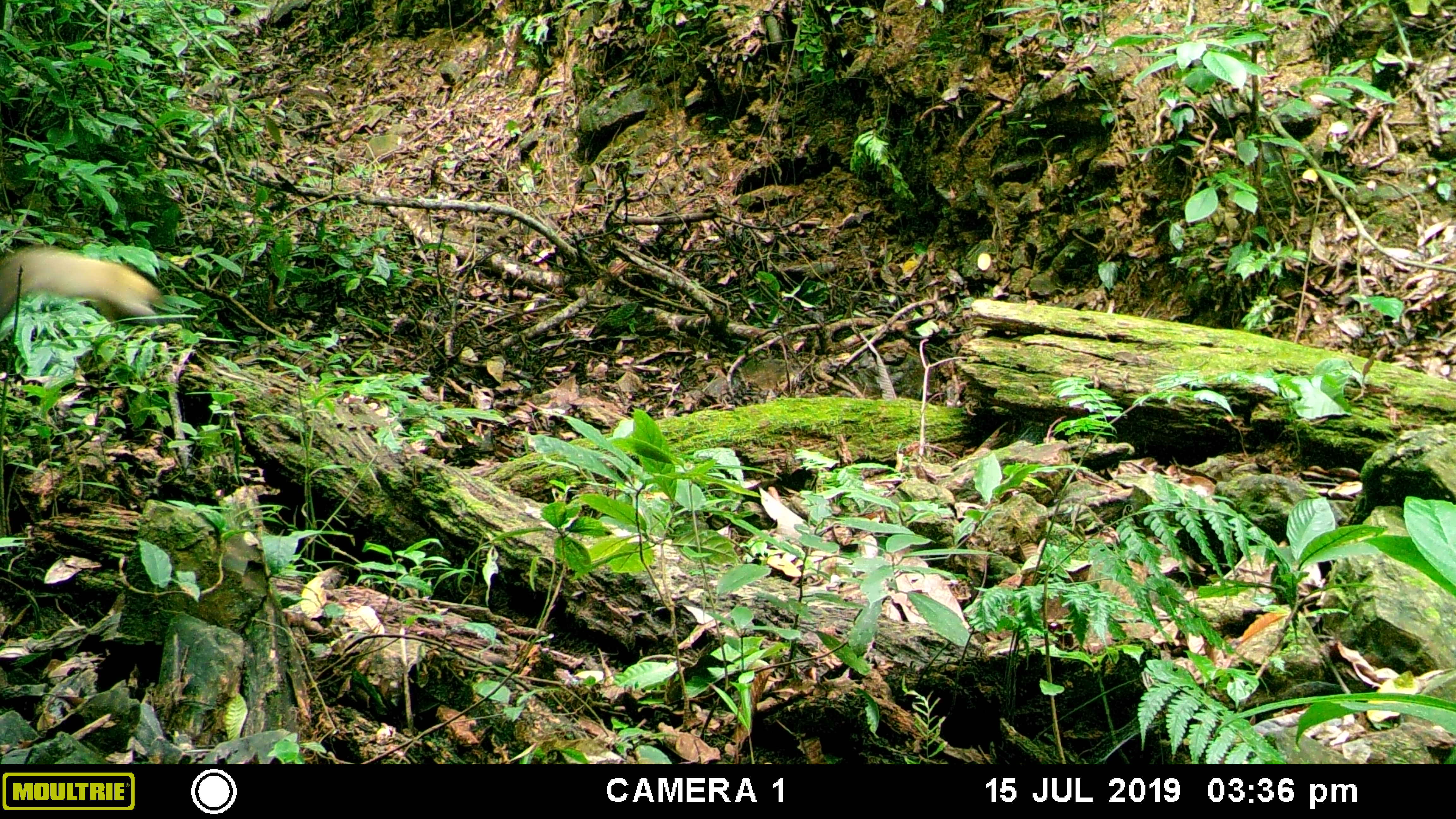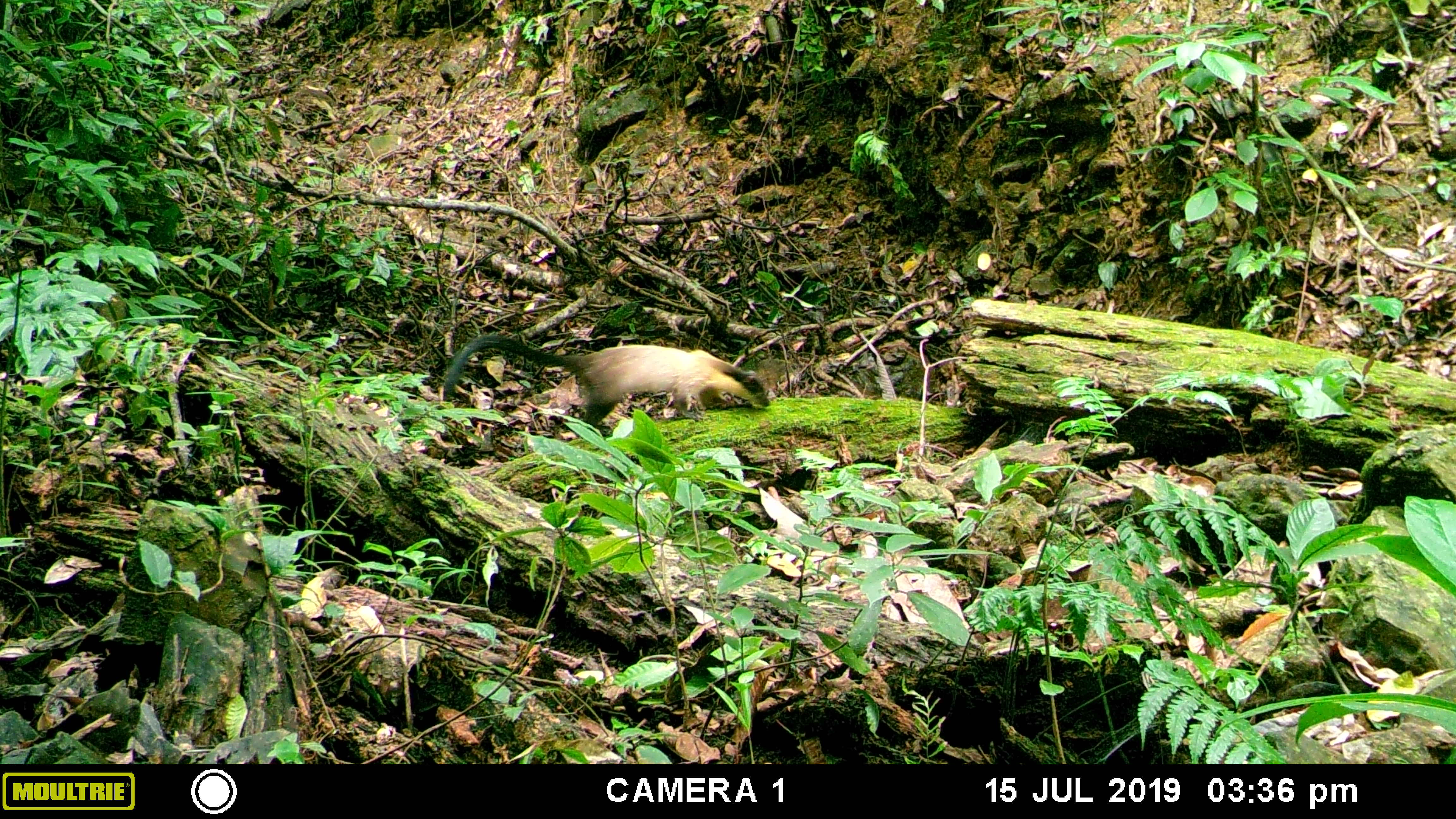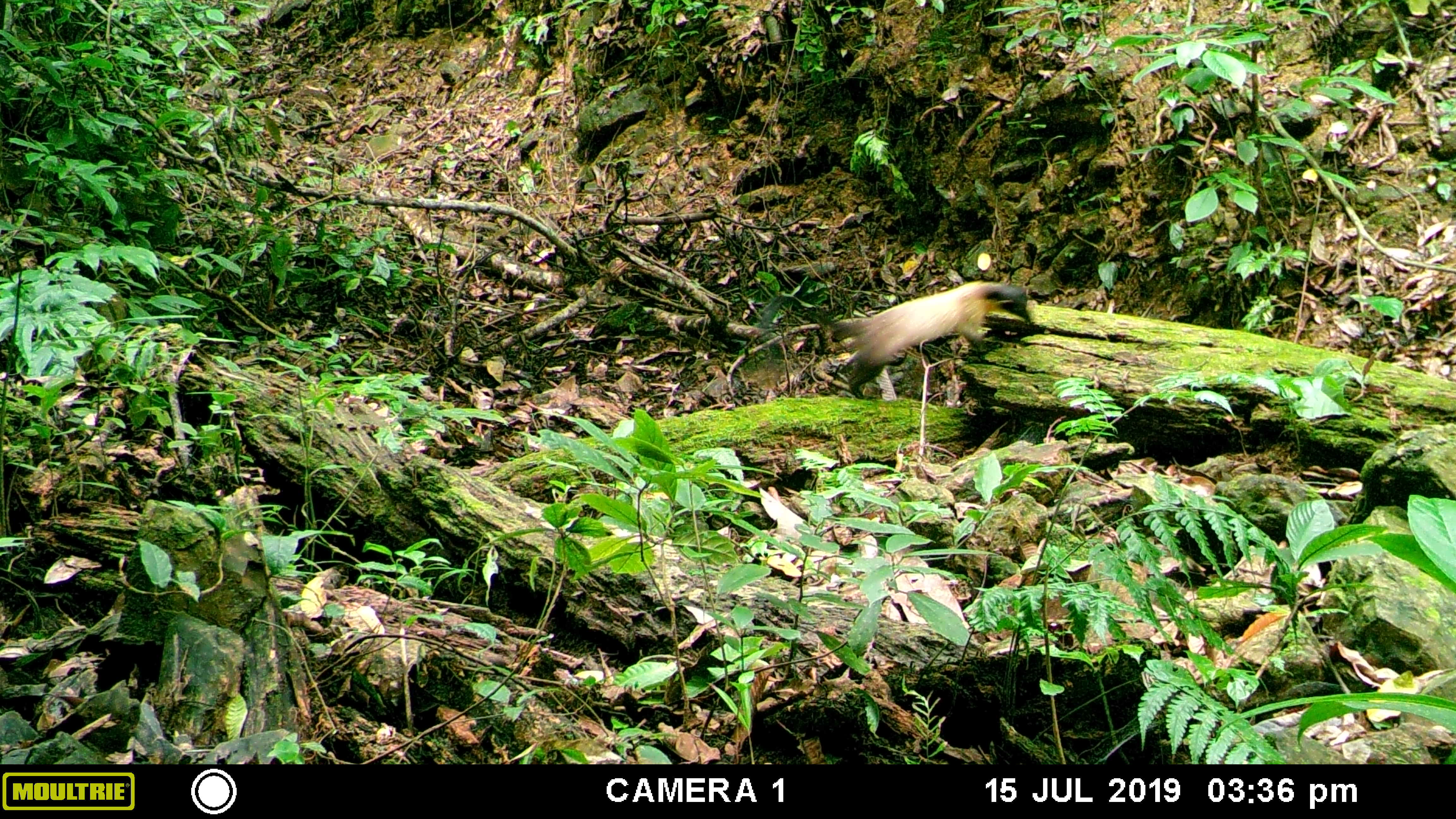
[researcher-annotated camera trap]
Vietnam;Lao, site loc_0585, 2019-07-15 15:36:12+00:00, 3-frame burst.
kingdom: Animalia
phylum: Chordata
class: Mammalia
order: Carnivora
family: Mustelidae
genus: Martes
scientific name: Martes flavigula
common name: yellow-throated marten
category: yellow throated marten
Yellow throated marten (yellow-throated marten) (Martes flavigula). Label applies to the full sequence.